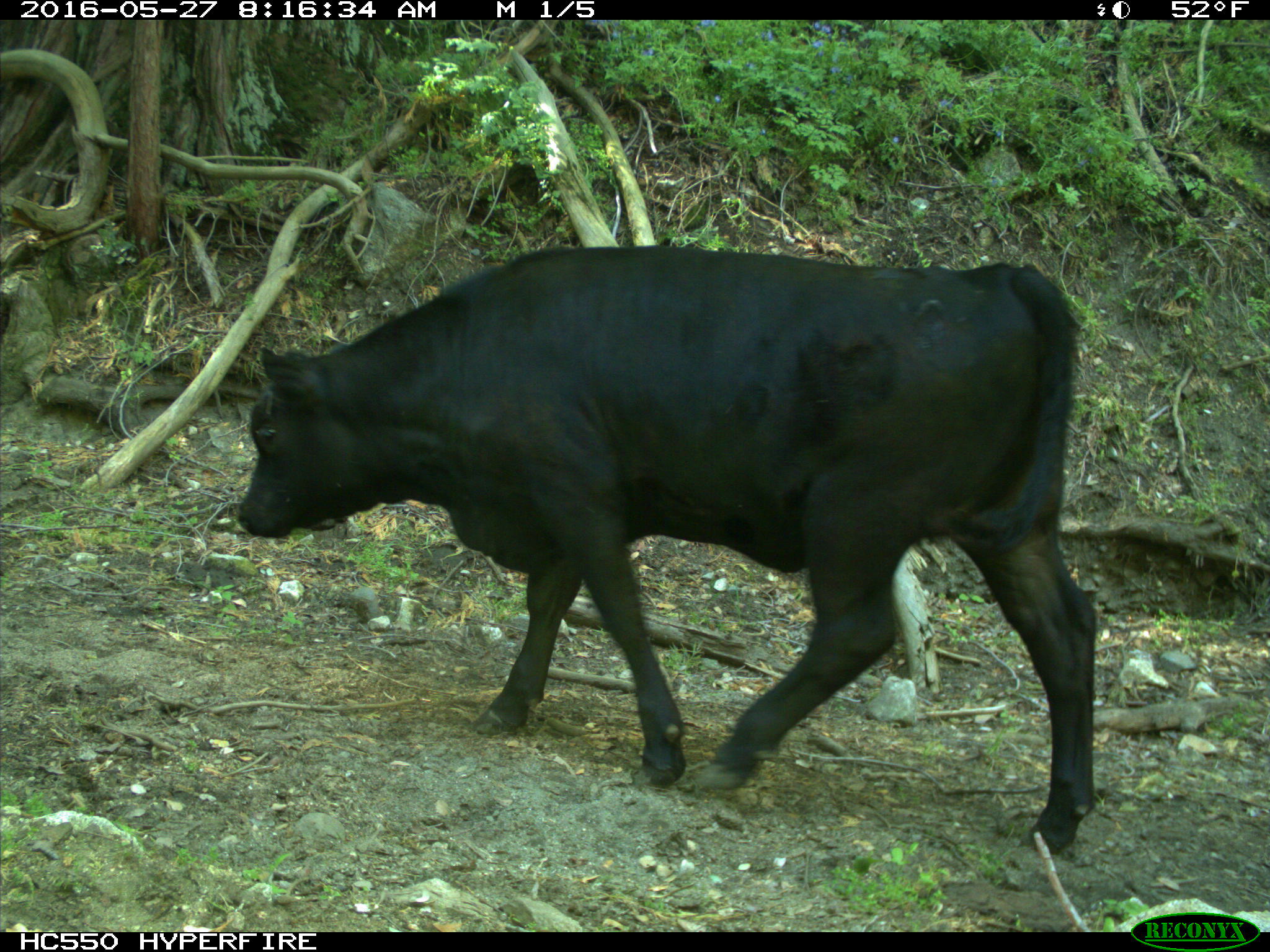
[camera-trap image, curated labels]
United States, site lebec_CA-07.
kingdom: Animalia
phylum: Chordata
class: Mammalia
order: Artiodactyla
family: Bovidae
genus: Bos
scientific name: Bos taurus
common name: domestic cow